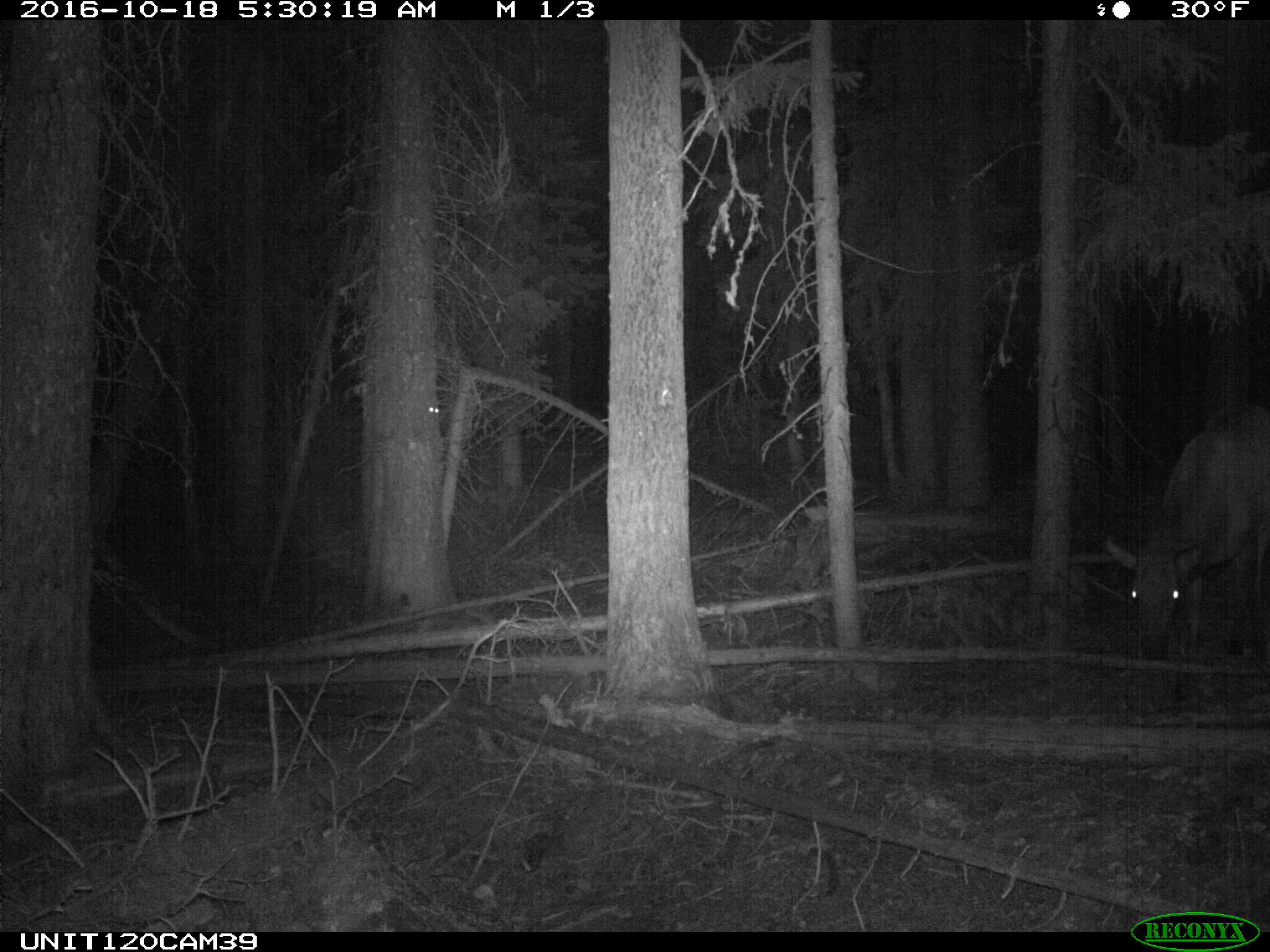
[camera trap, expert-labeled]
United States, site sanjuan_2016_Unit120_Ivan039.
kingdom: Animalia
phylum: Chordata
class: Mammalia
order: Artiodactyla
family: Cervidae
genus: Cervus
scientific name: Cervus elaphus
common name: red deer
Cervus elaphus (red deer).